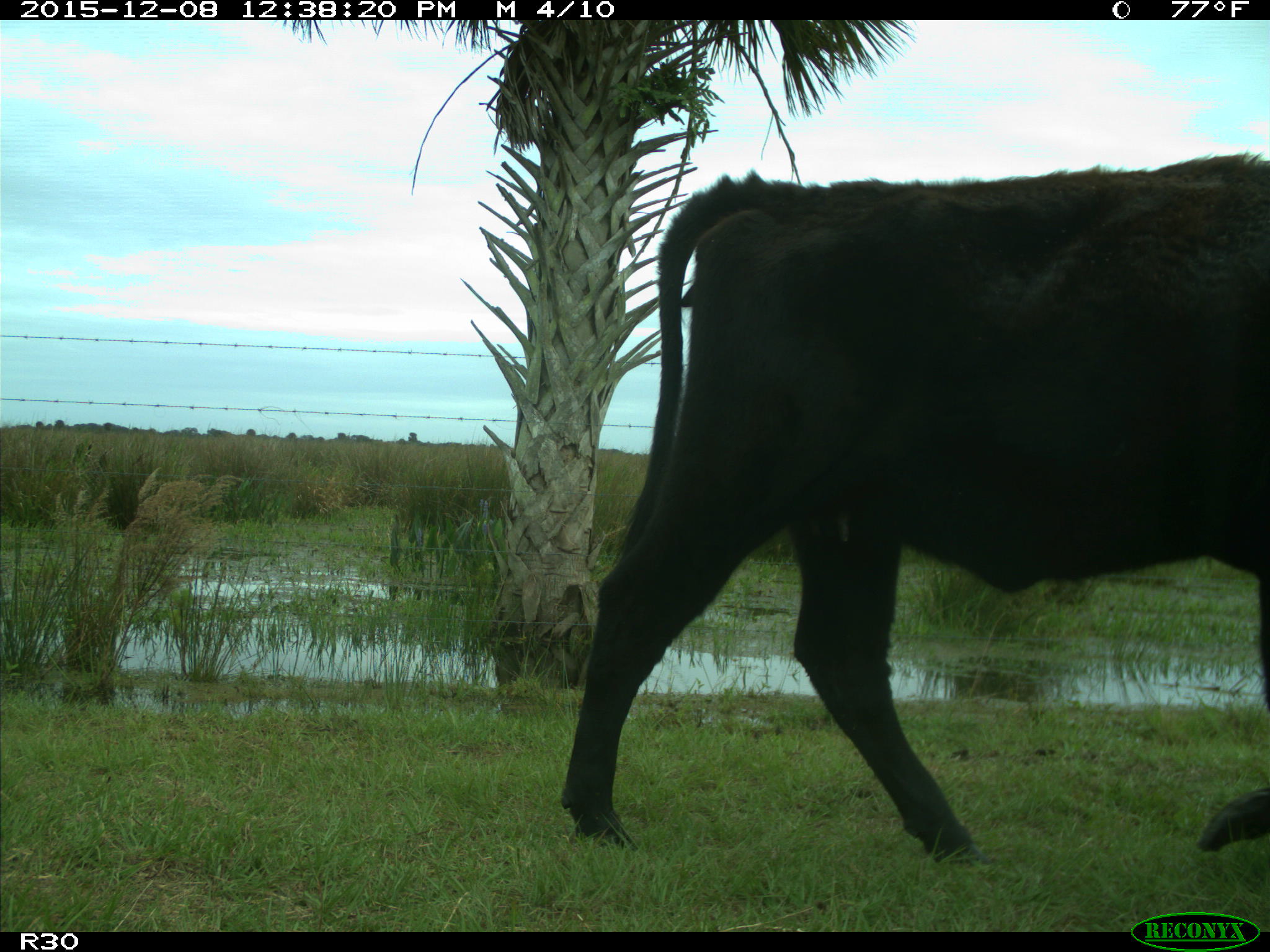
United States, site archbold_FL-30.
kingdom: Animalia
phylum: Chordata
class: Mammalia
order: Artiodactyla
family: Bovidae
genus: Bos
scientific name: Bos taurus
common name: domestic cow